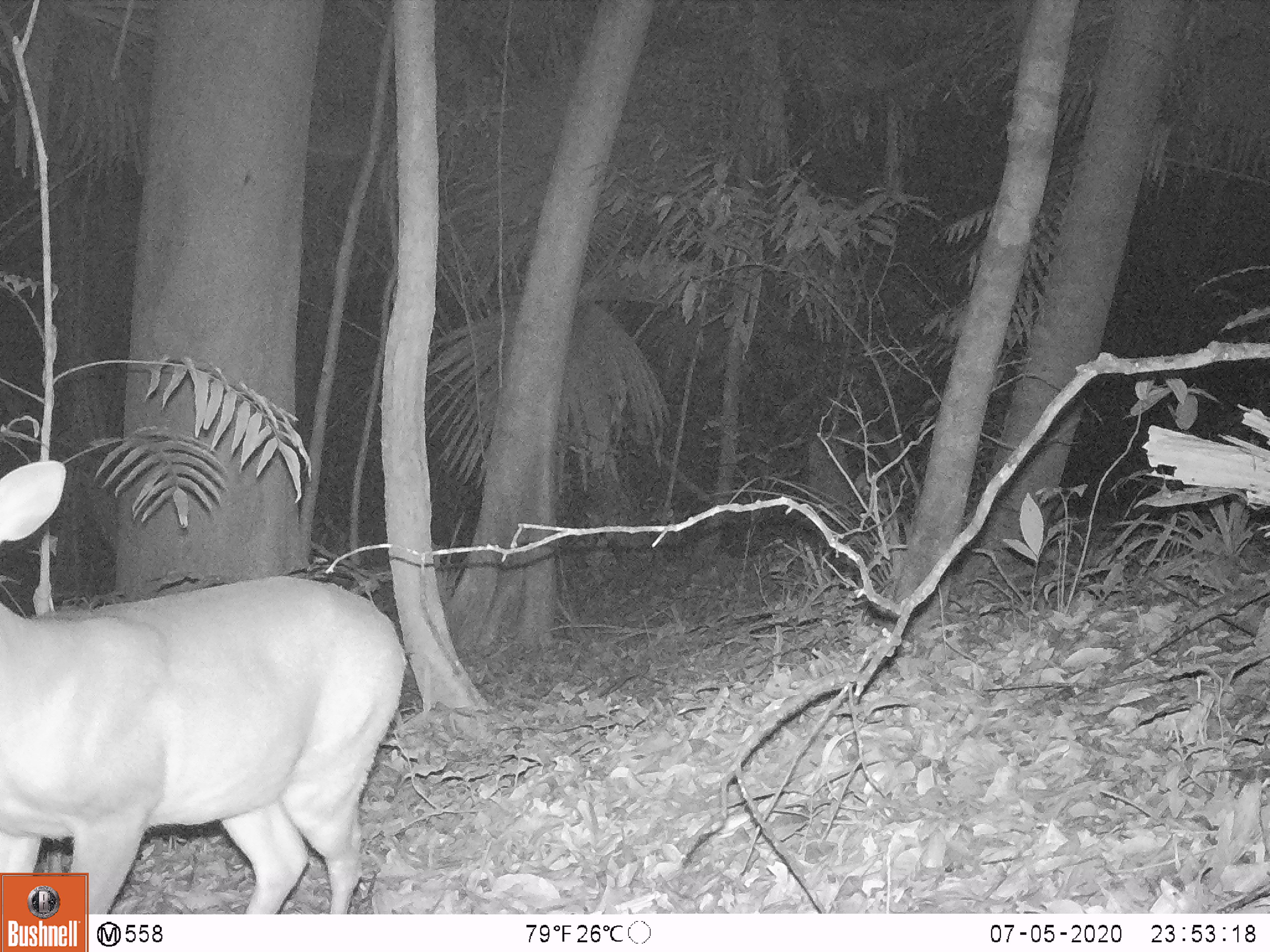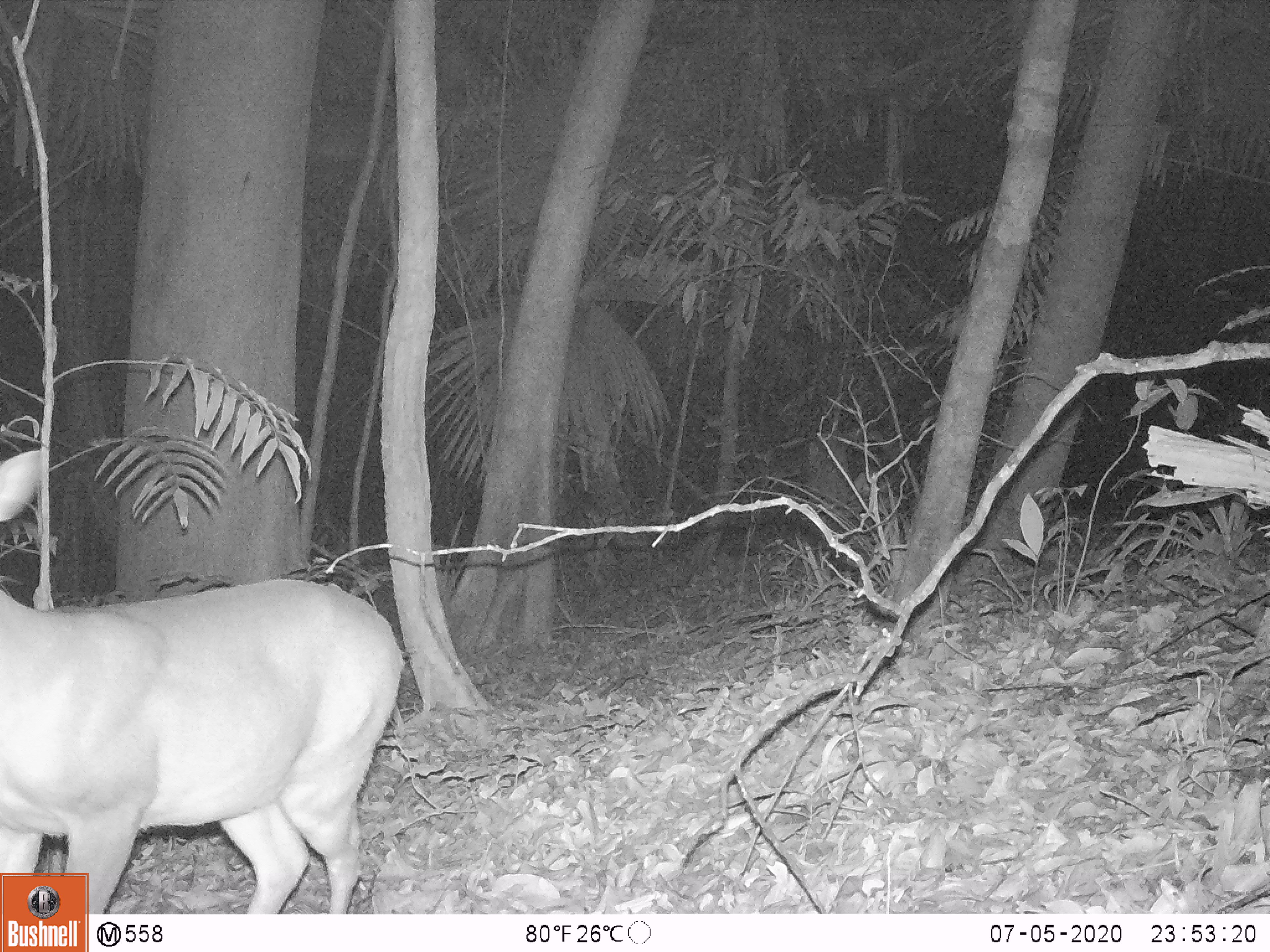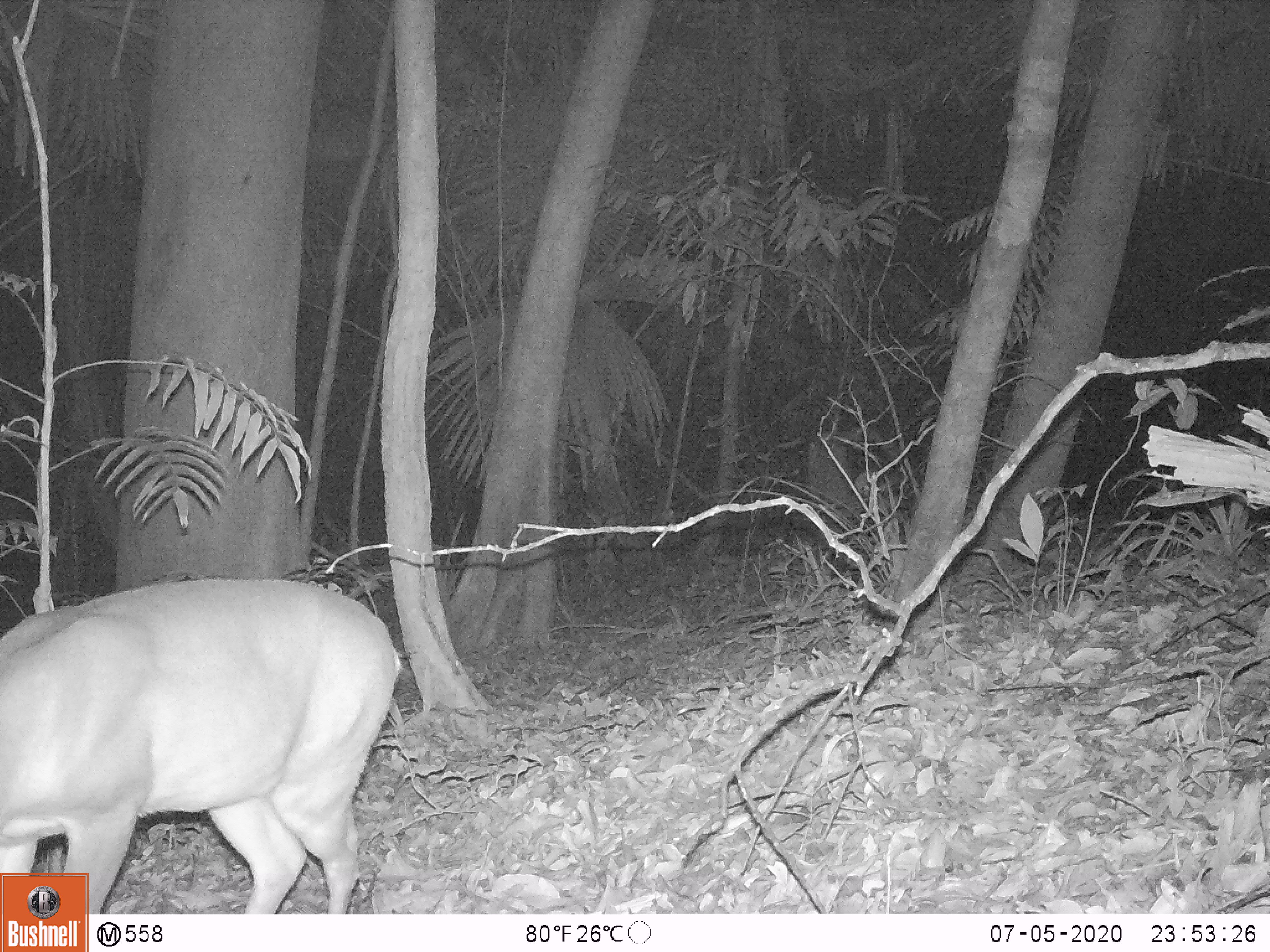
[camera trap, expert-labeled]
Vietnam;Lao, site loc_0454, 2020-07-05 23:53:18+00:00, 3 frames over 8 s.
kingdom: Animalia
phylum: Chordata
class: Mammalia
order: Artiodactyla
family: Cervidae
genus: Muntiacus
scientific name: Muntiacus vuquangensis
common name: large-antlered muntjac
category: large antlered muntjac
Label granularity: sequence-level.